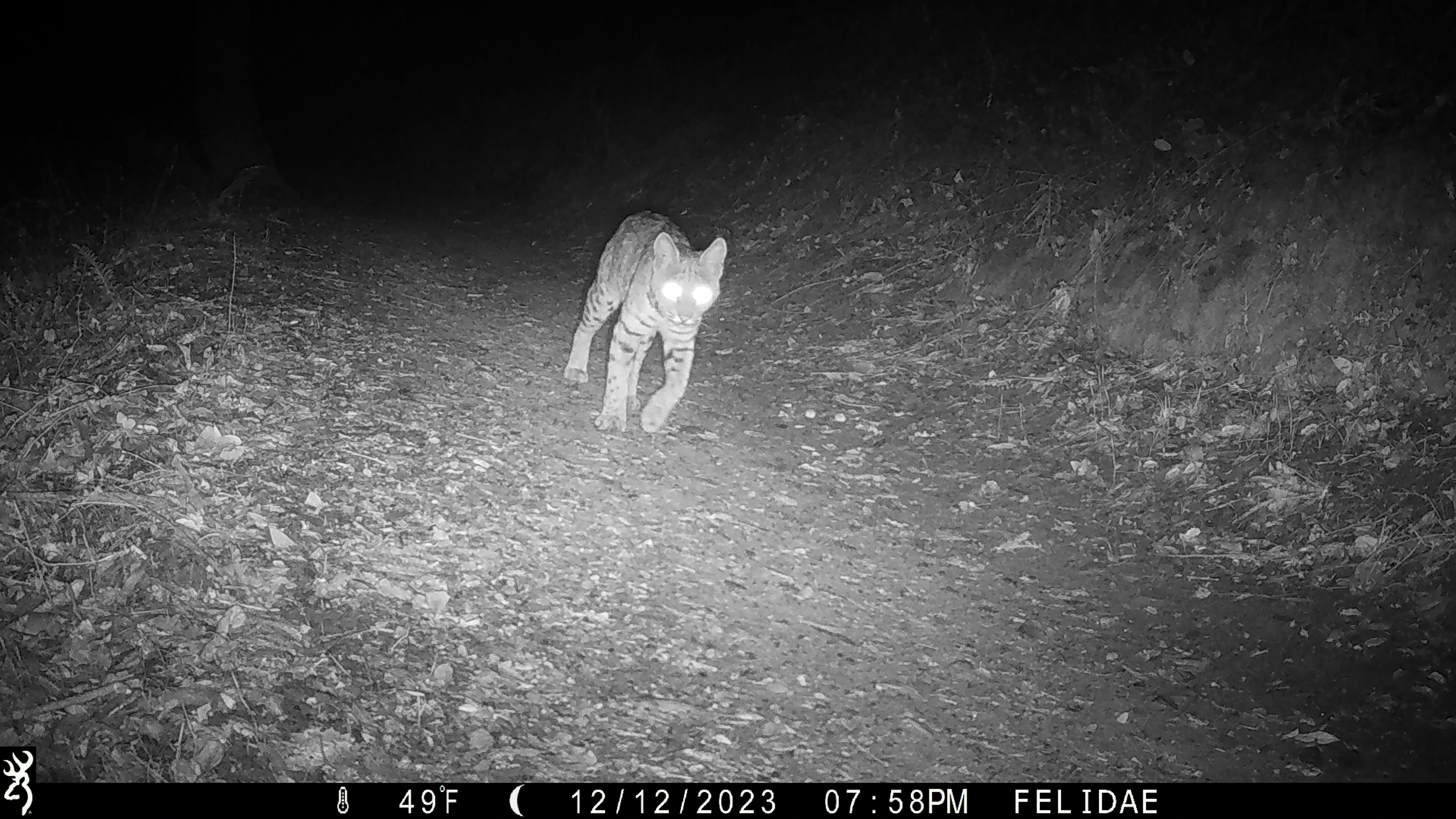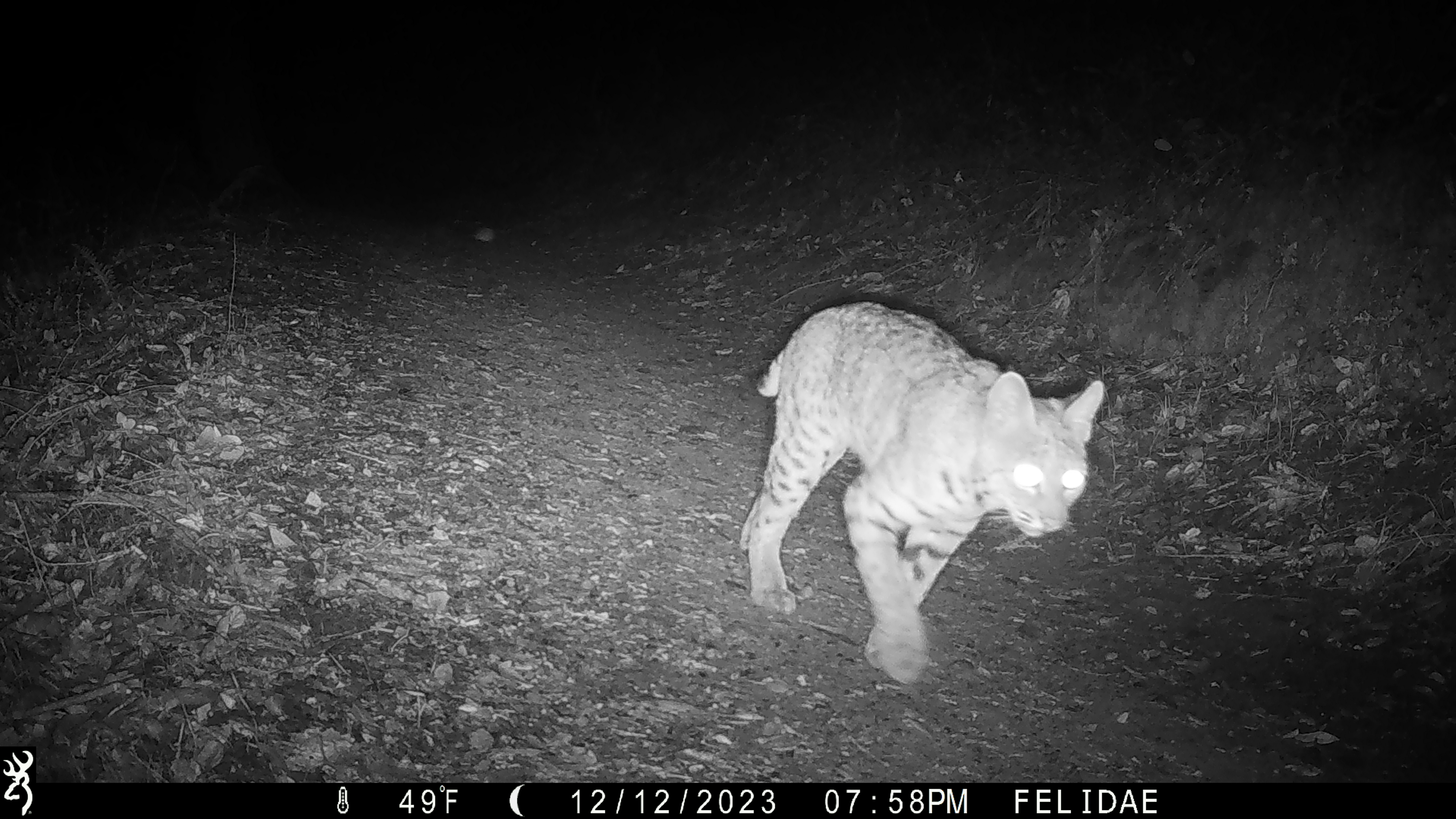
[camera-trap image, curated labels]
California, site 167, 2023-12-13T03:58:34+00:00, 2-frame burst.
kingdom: Animalia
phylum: Chordata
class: Mammalia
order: Carnivora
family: Felidae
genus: Lynx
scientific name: Lynx rufus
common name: bobcat